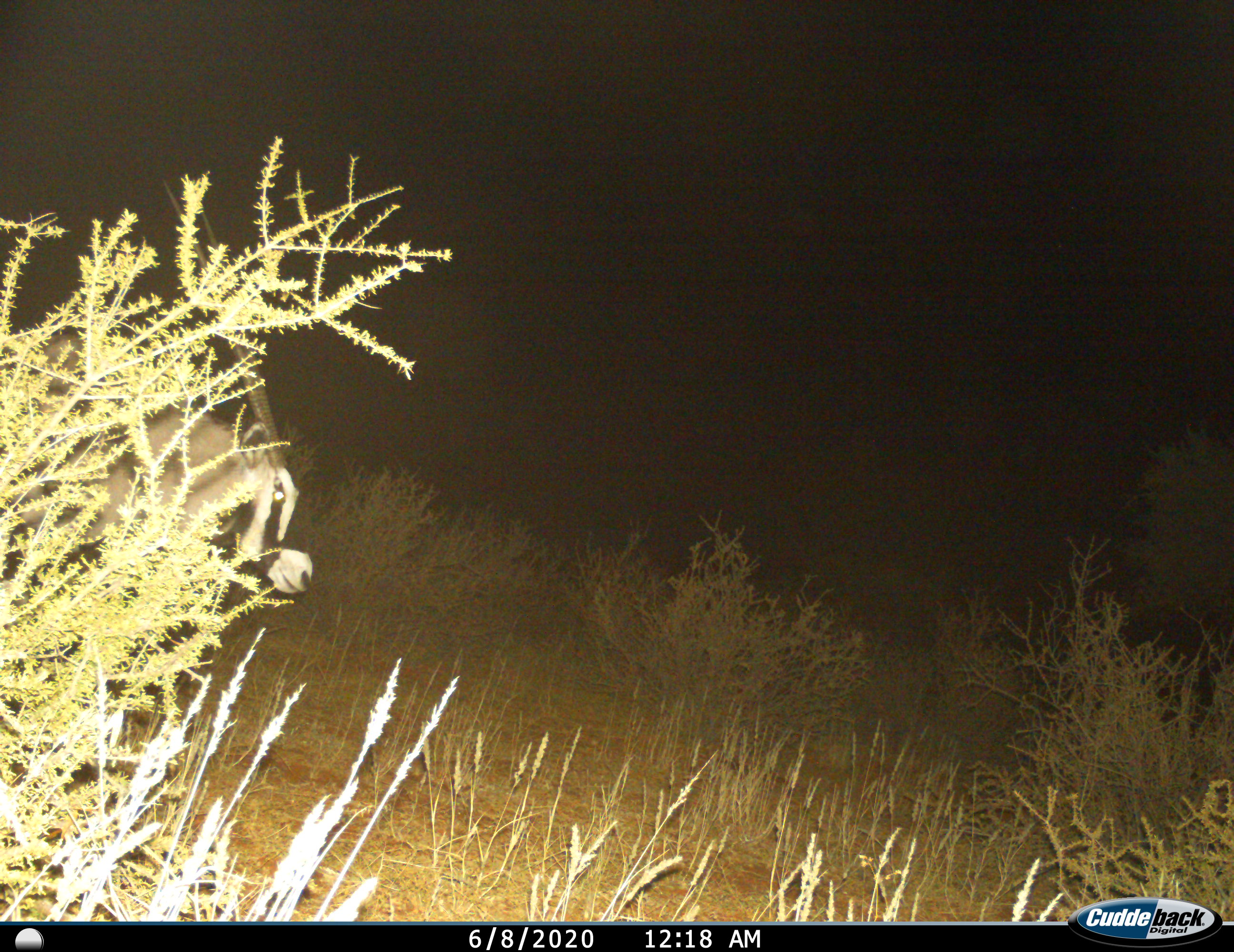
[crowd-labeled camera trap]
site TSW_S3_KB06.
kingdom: Animalia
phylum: Chordata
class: Mammalia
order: Artiodactyla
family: Bovidae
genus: Oryx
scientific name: Oryx gazella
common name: gemsbok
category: oryx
Oryx (gemsbok) (Oryx gazella), count 1. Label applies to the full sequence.